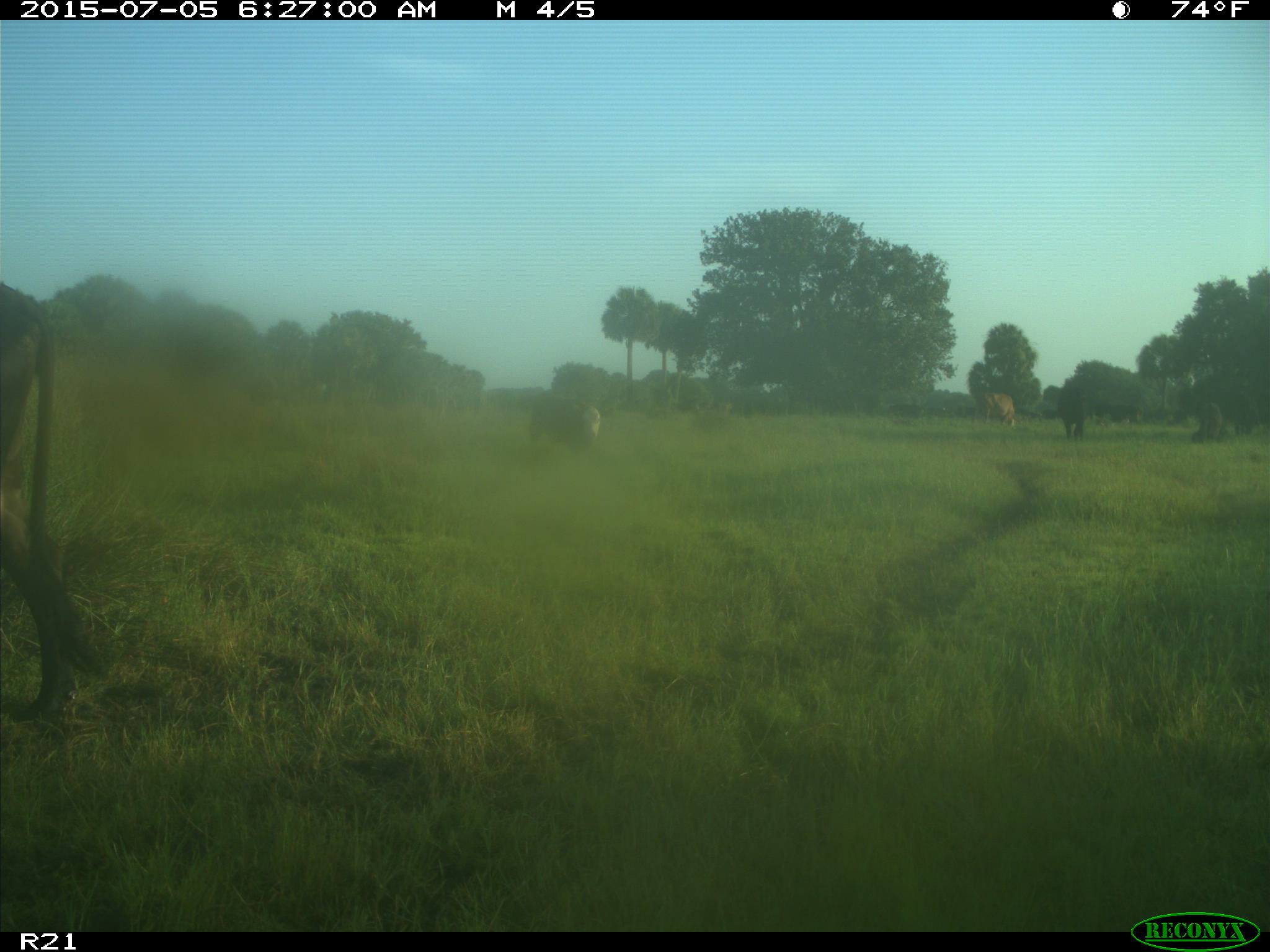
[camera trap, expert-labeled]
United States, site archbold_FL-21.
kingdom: Animalia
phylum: Chordata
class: Mammalia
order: Artiodactyla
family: Bovidae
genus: Bos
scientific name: Bos taurus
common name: domestic cow